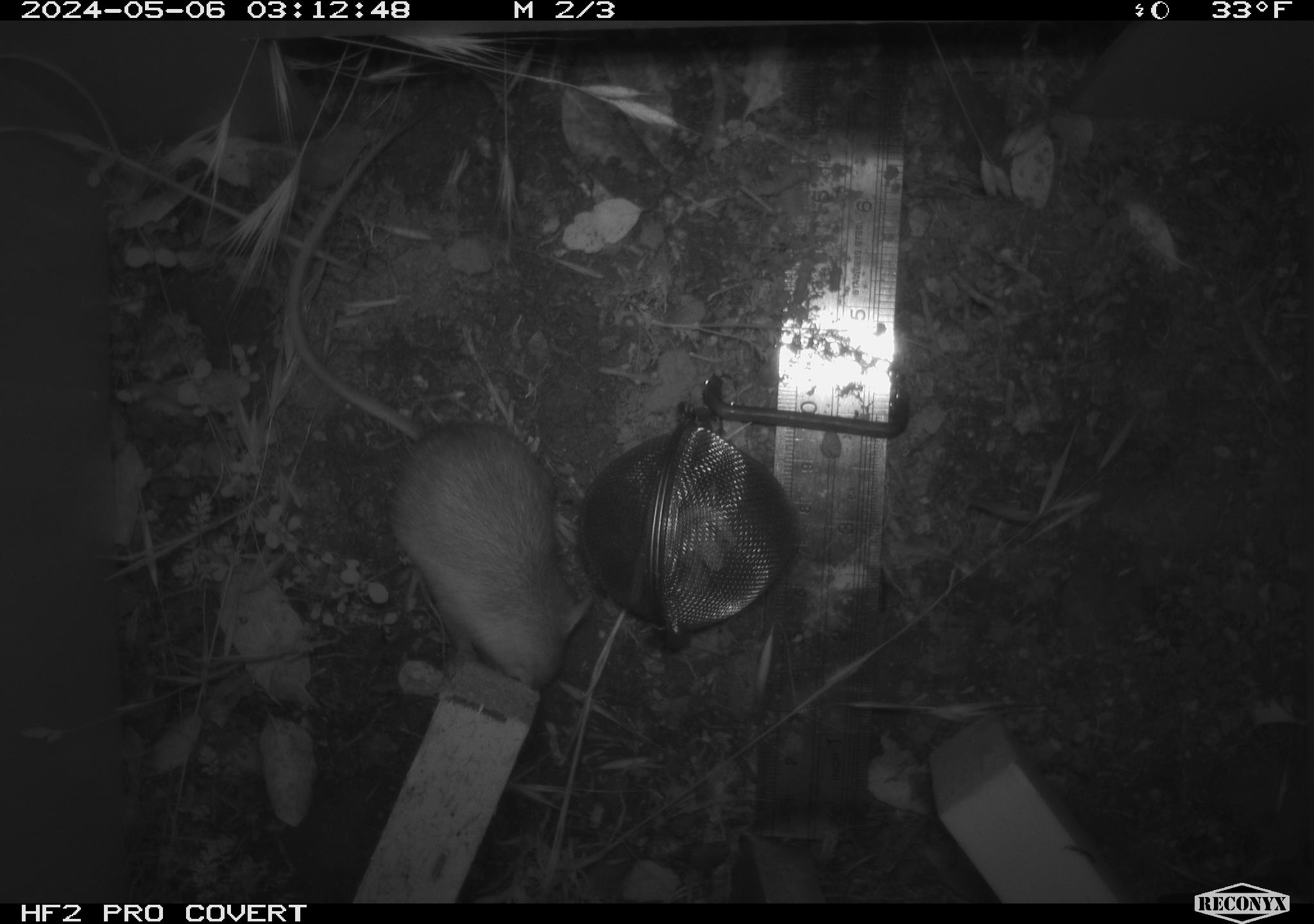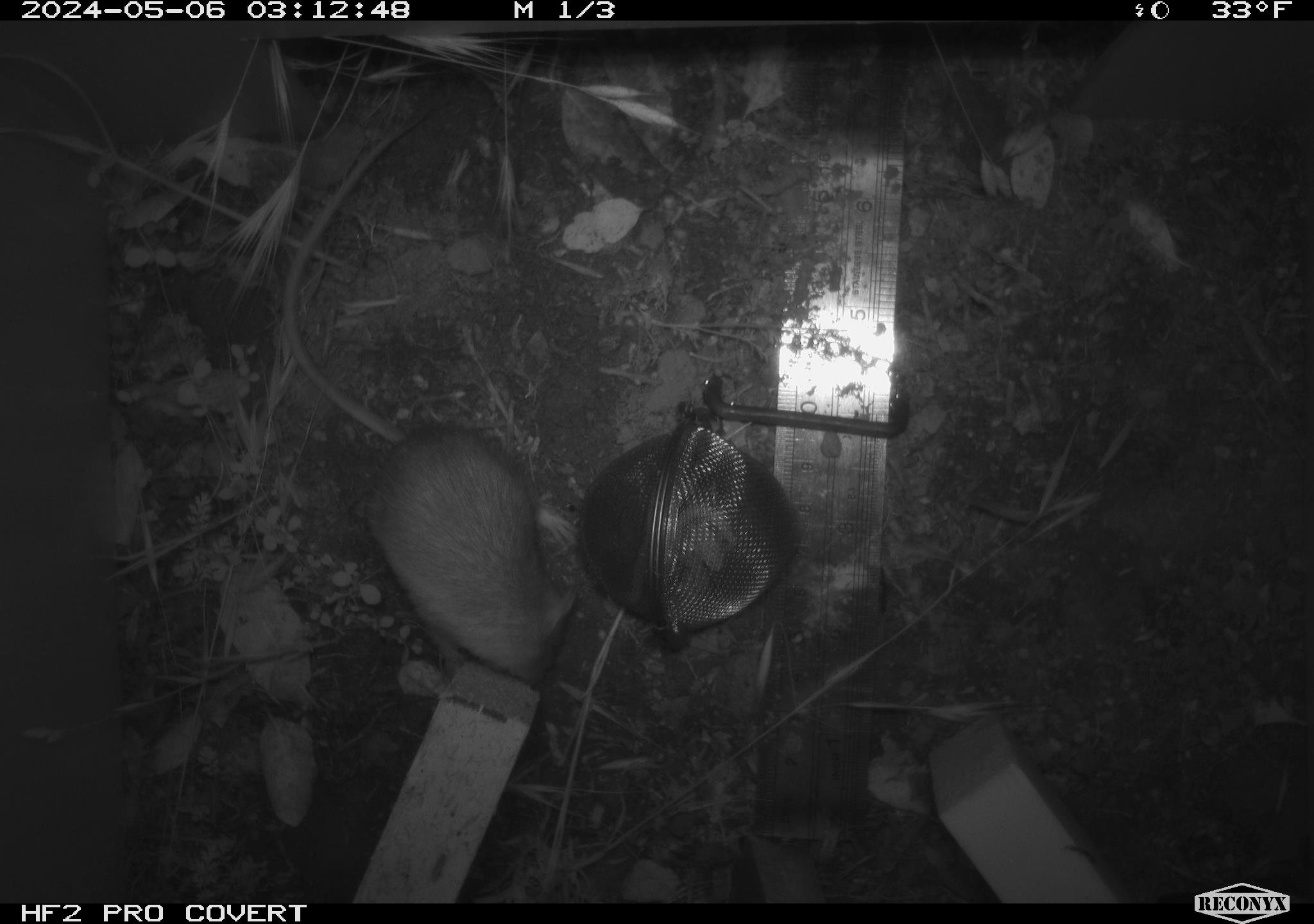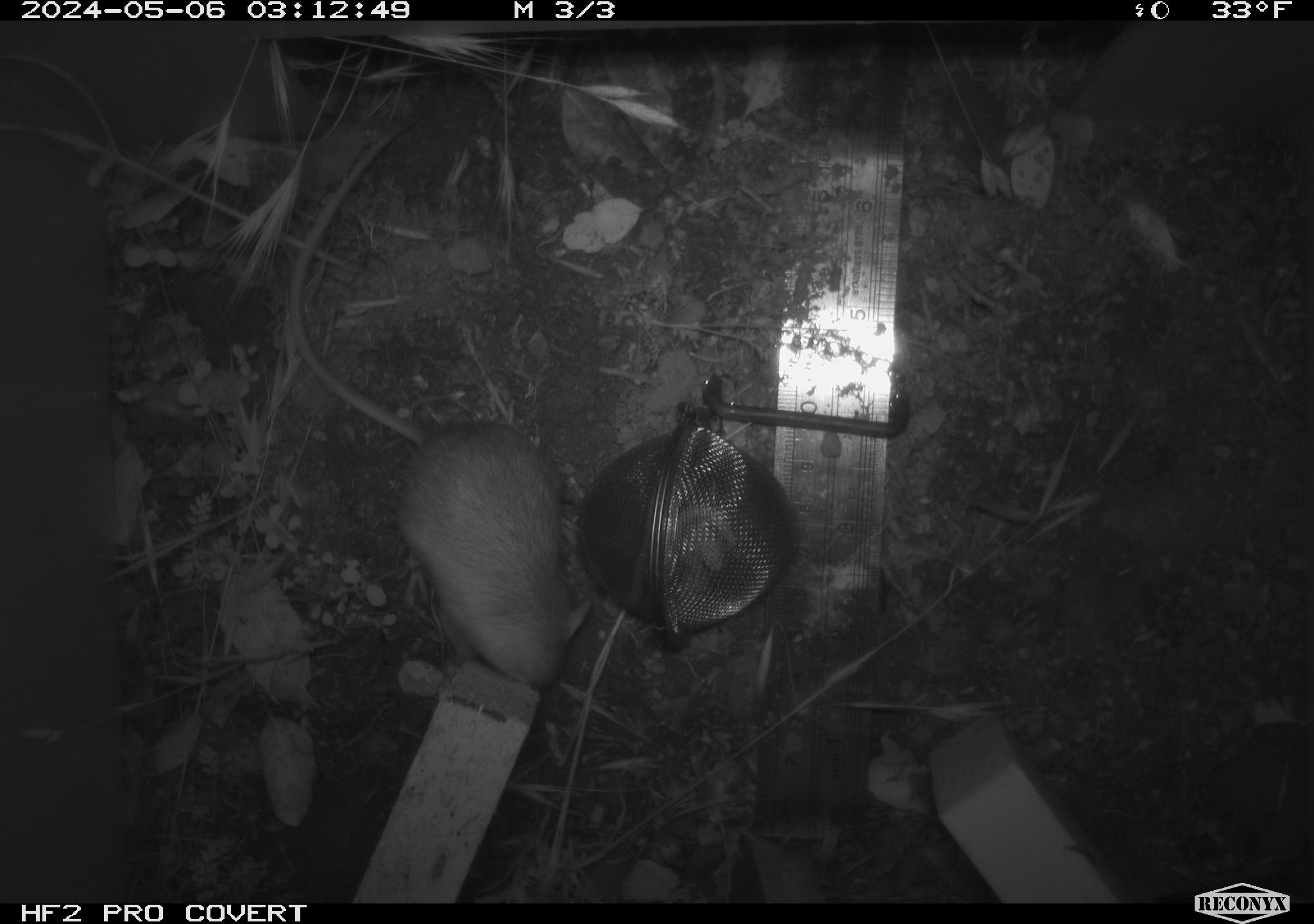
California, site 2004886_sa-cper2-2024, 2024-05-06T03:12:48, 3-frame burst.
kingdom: Animalia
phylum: Chordata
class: Mammalia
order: Rodentia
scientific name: Rodentia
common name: rodent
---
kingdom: Animalia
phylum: Chordata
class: Mammalia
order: Rodentia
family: Heteromyidae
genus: Dipodomys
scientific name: Dipodomys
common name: kangaroo rats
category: dipodomys species